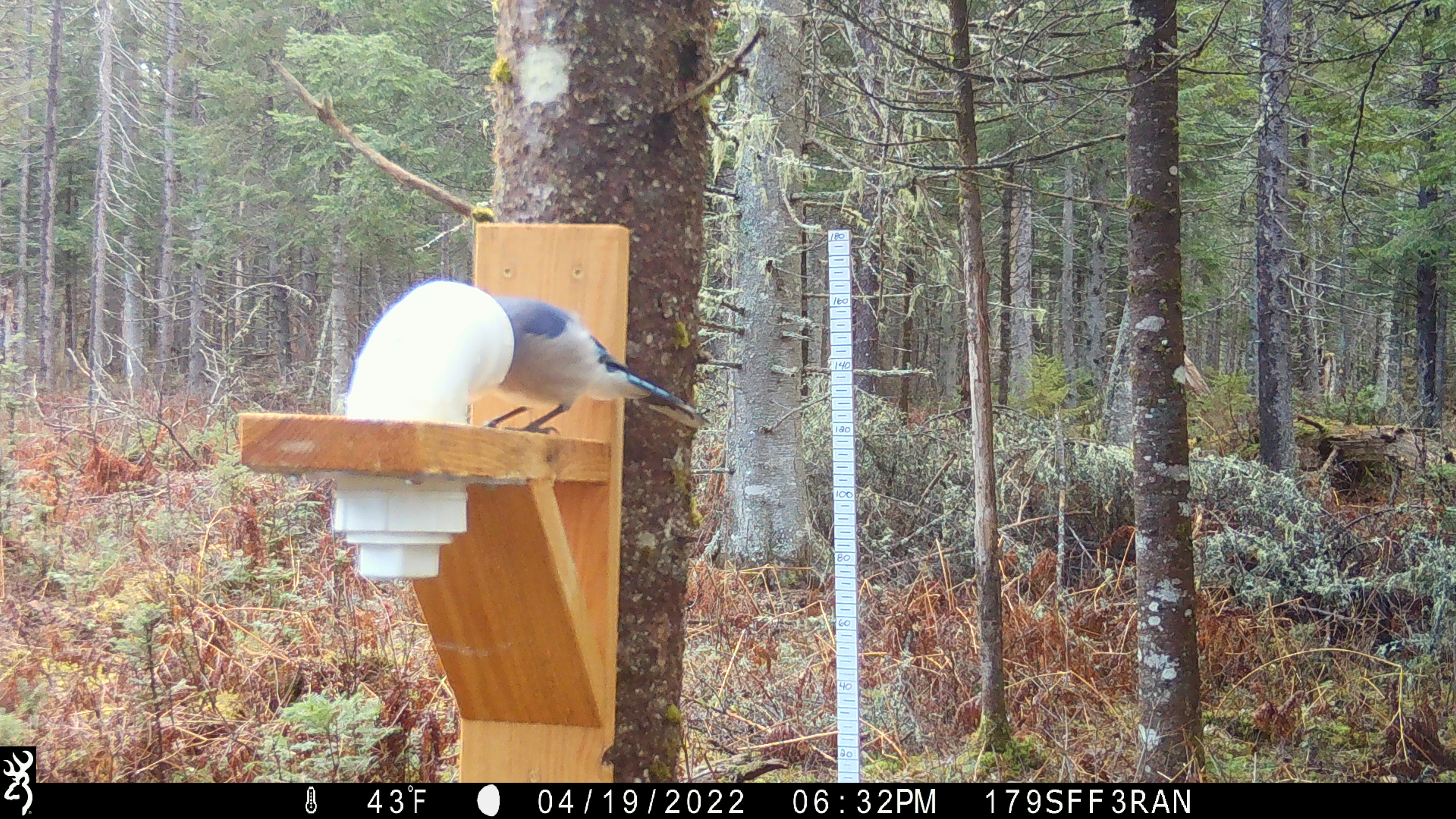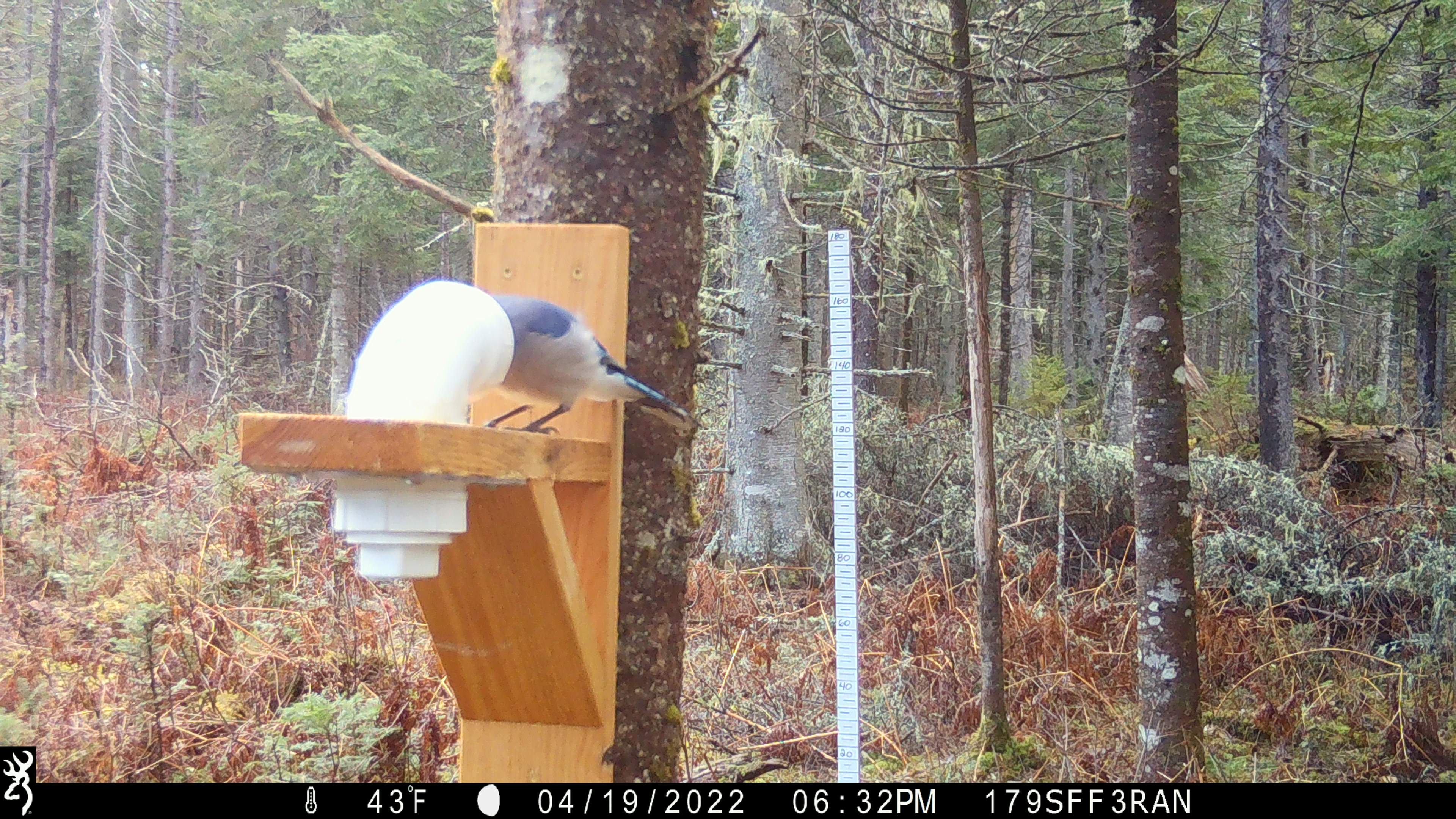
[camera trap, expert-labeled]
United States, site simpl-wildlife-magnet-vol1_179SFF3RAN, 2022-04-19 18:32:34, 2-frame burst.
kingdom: Animalia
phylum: Chordata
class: Aves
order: Passeriformes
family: Corvidae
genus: Cyanocitta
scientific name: Cyanocitta cristata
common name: blue jay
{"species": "blue jay (Cyanocitta cristata)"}